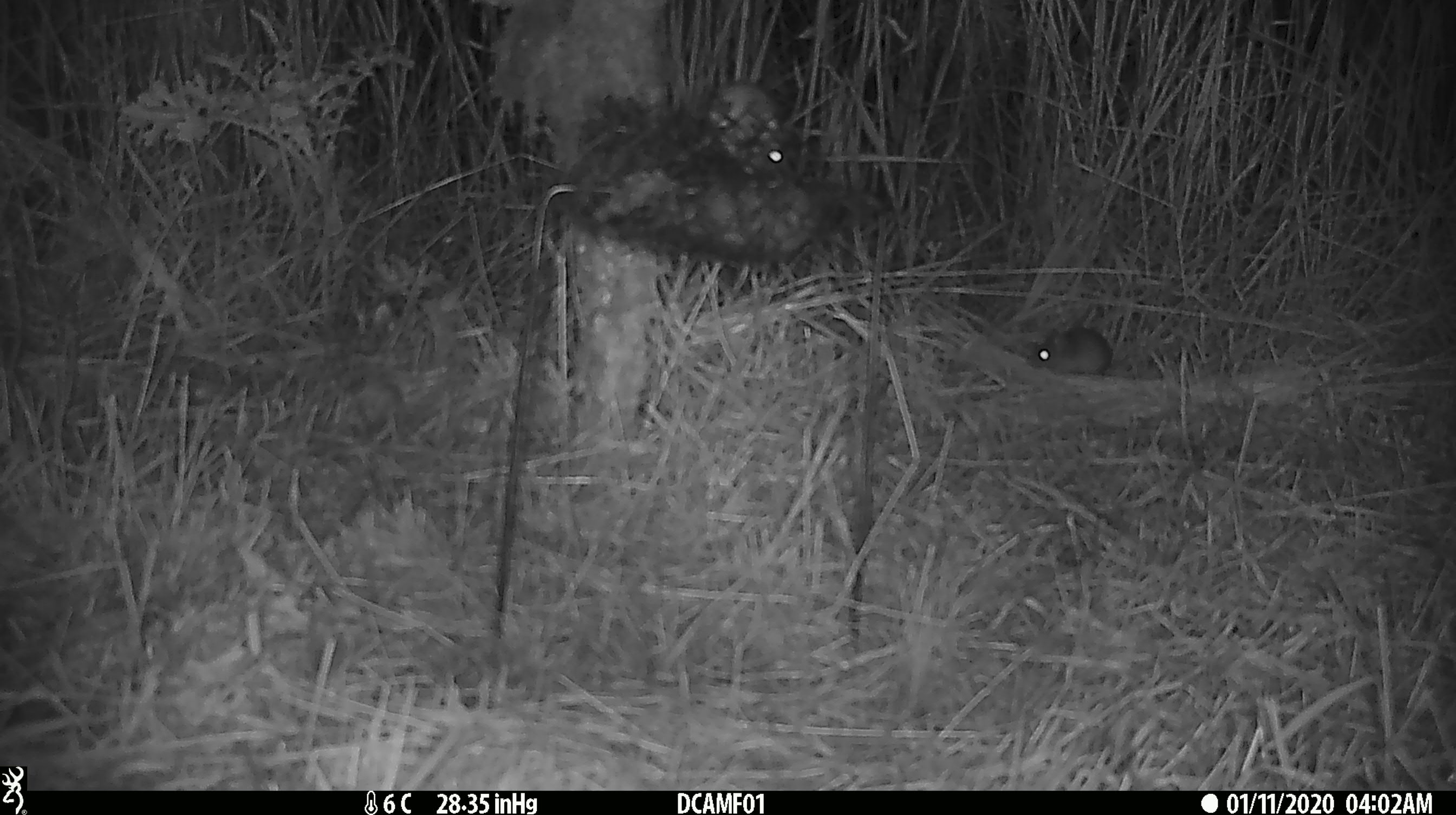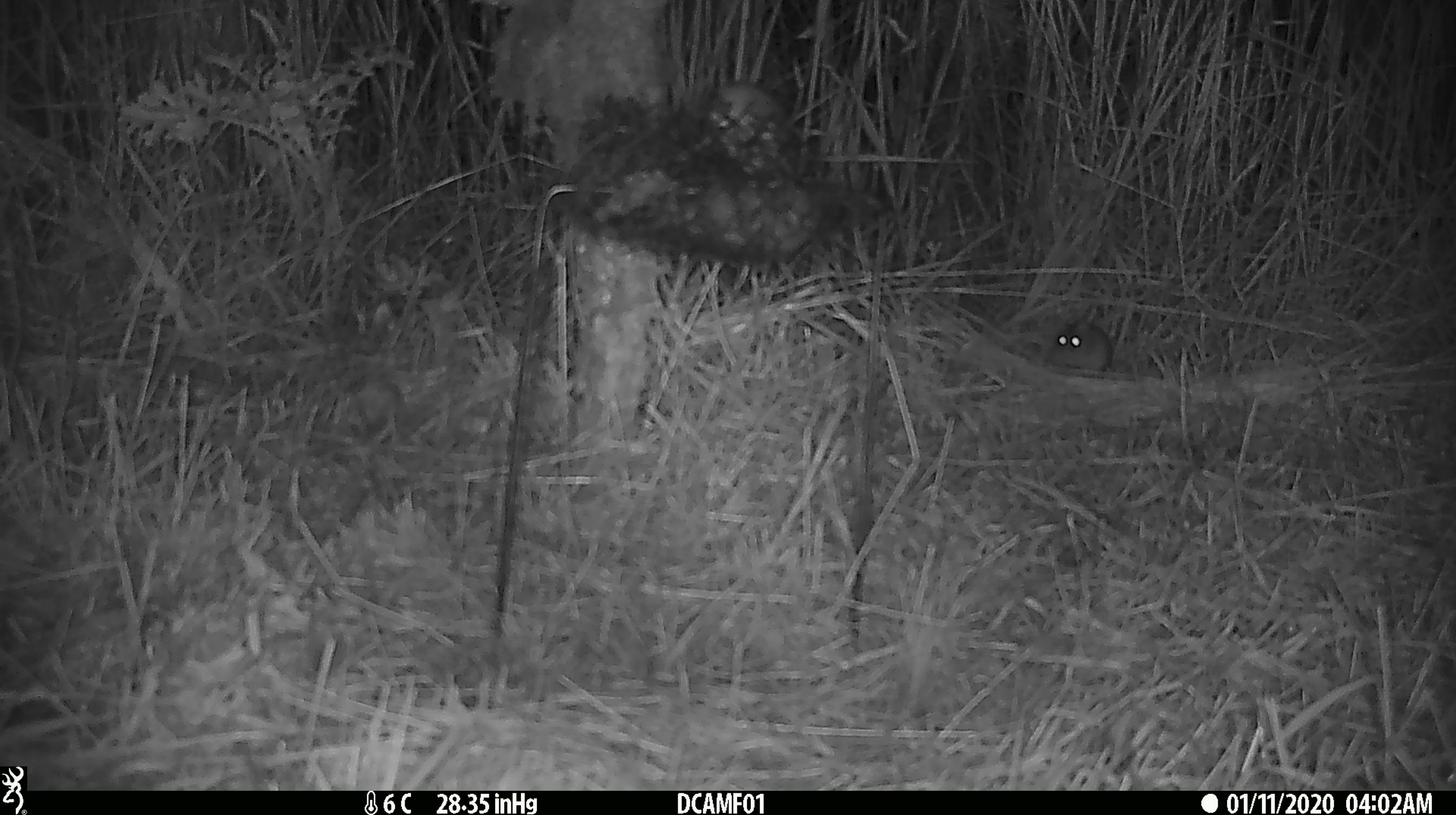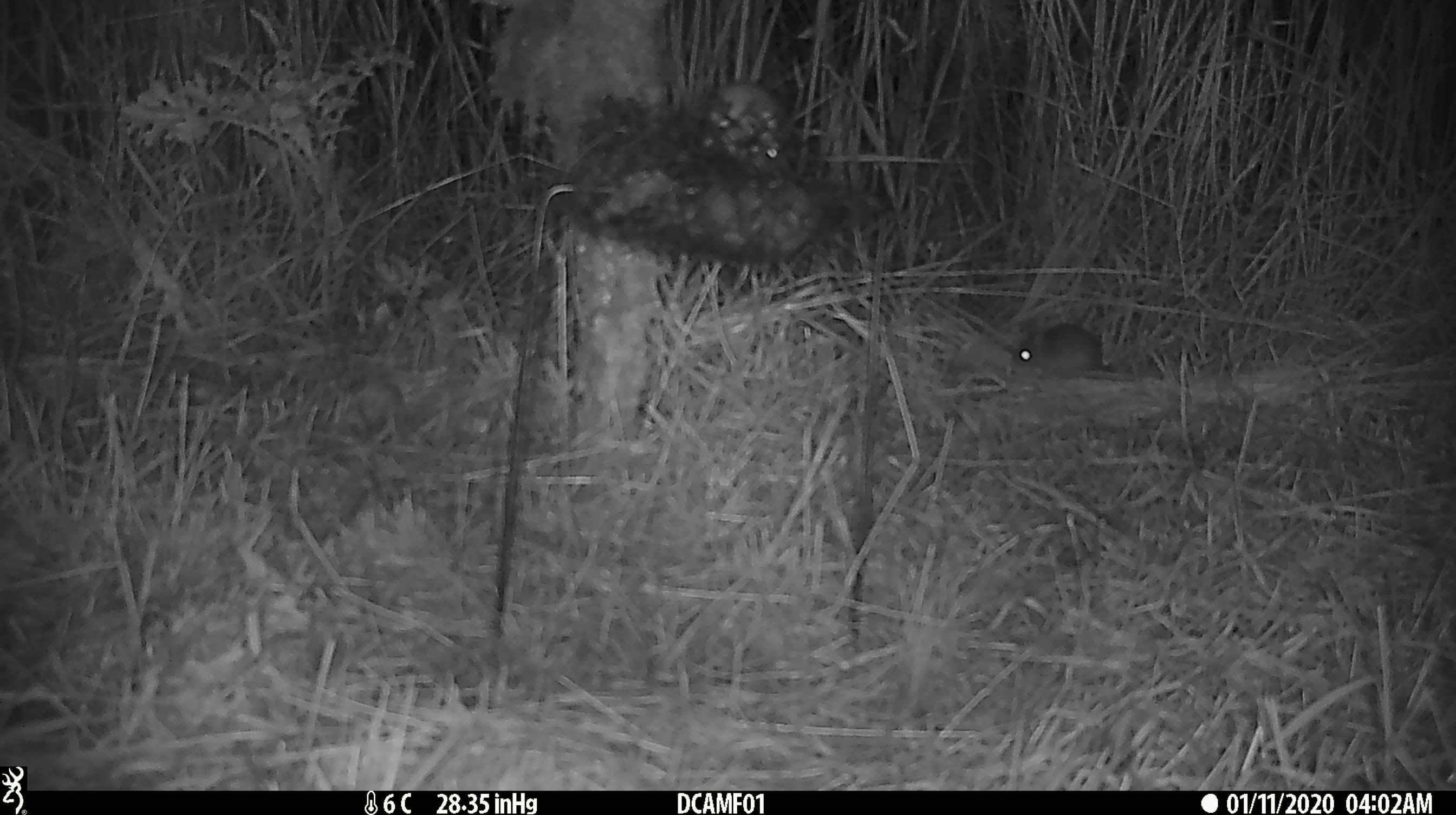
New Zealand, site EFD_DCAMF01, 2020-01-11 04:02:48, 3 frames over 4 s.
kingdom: Animalia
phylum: Chordata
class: Mammalia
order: Rodentia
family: Muridae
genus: Mus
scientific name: Mus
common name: mouse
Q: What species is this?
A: Mouse (Mus).